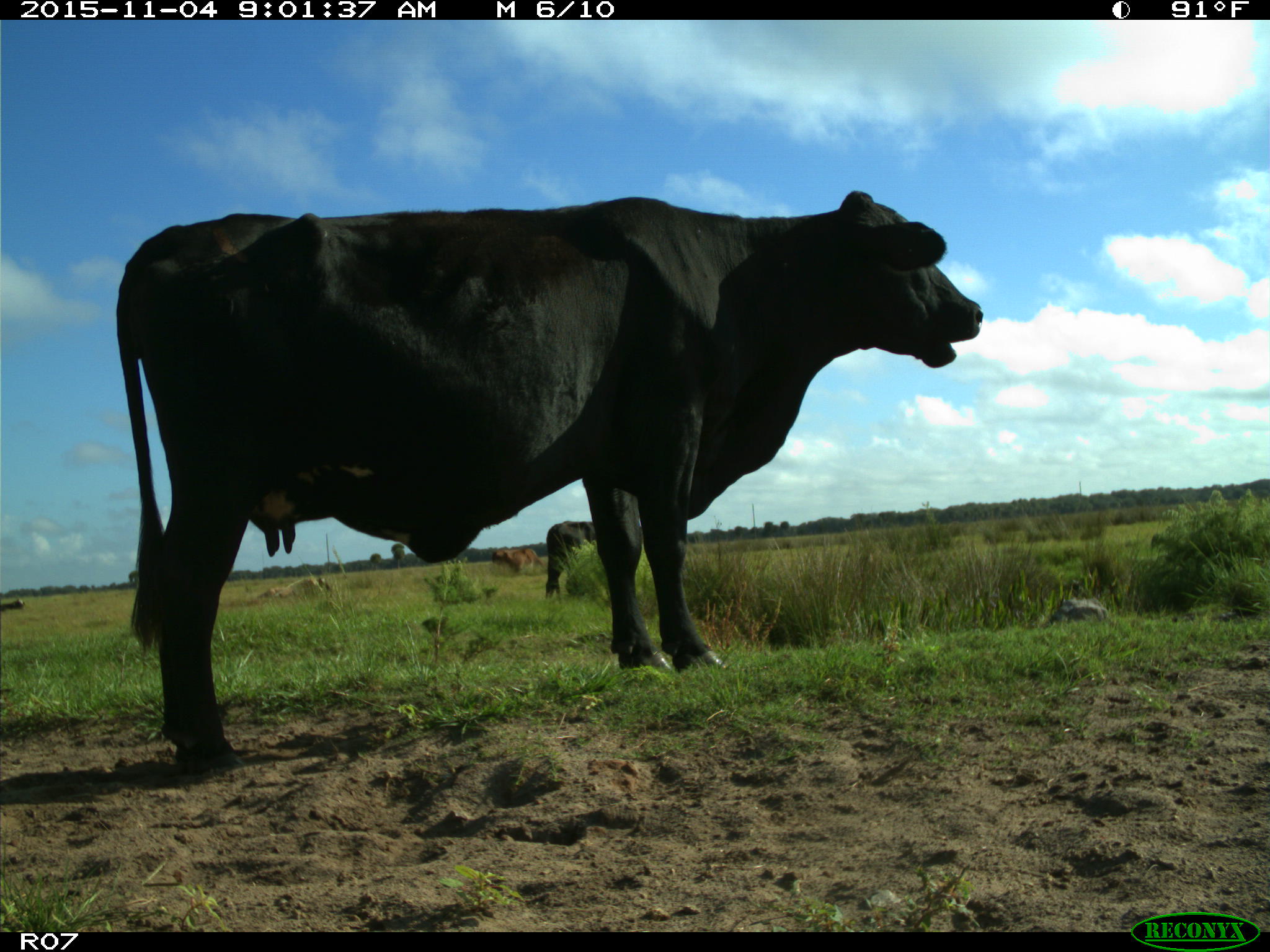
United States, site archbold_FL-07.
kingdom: Animalia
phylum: Chordata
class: Mammalia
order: Artiodactyla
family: Bovidae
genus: Bos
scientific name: Bos taurus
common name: domestic cow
Bos taurus (domestic cow).